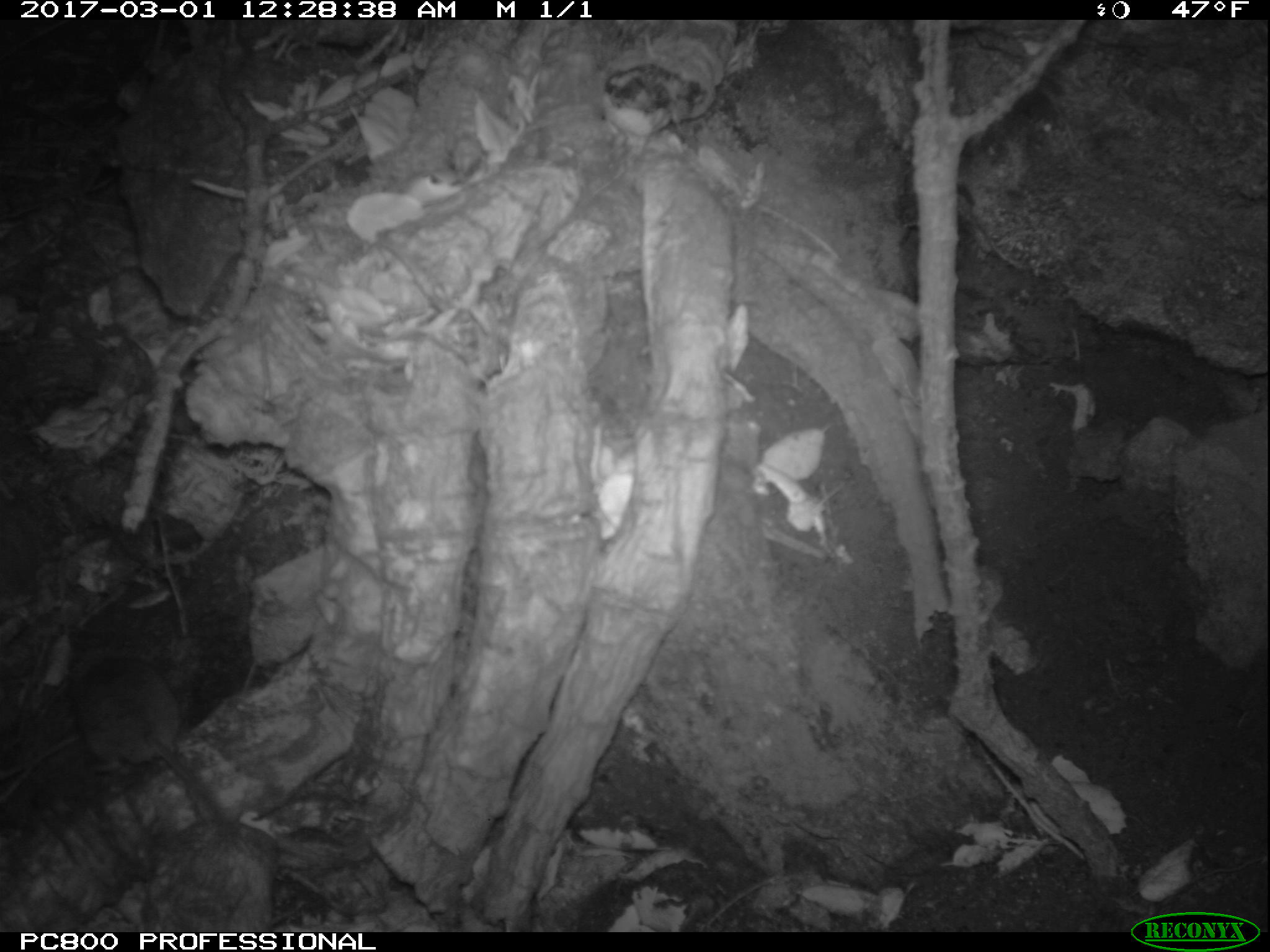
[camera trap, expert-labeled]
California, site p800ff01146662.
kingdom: Animalia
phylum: Chordata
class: Mammalia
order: Rodentia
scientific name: Rodentia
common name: rodent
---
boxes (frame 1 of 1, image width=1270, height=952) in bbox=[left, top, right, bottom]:
rodent: bbox=[69, 655, 226, 819]